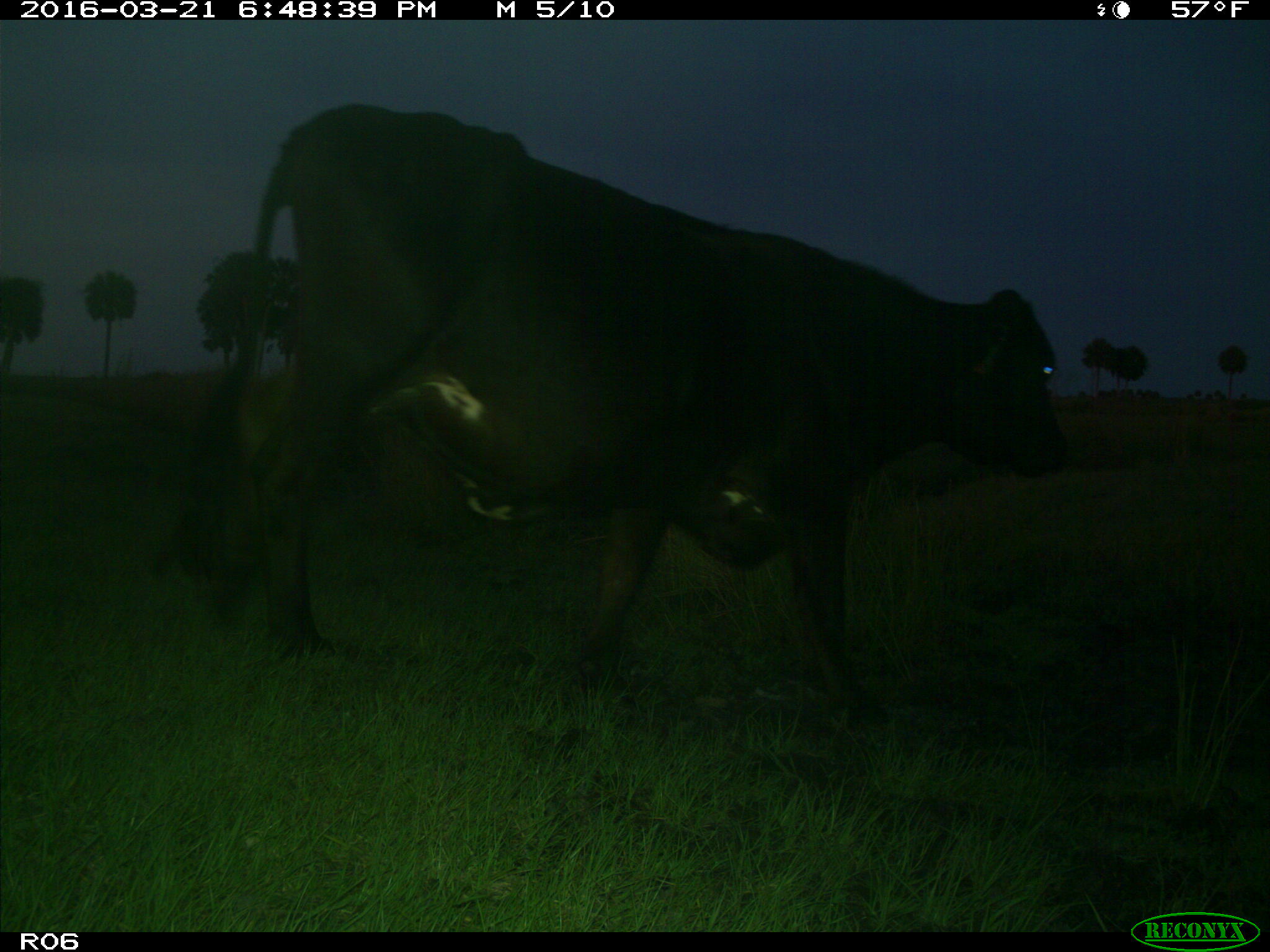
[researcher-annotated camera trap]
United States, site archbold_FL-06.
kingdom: Animalia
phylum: Chordata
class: Mammalia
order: Artiodactyla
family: Bovidae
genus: Bos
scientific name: Bos taurus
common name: domestic cow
Bos taurus (domestic cow).